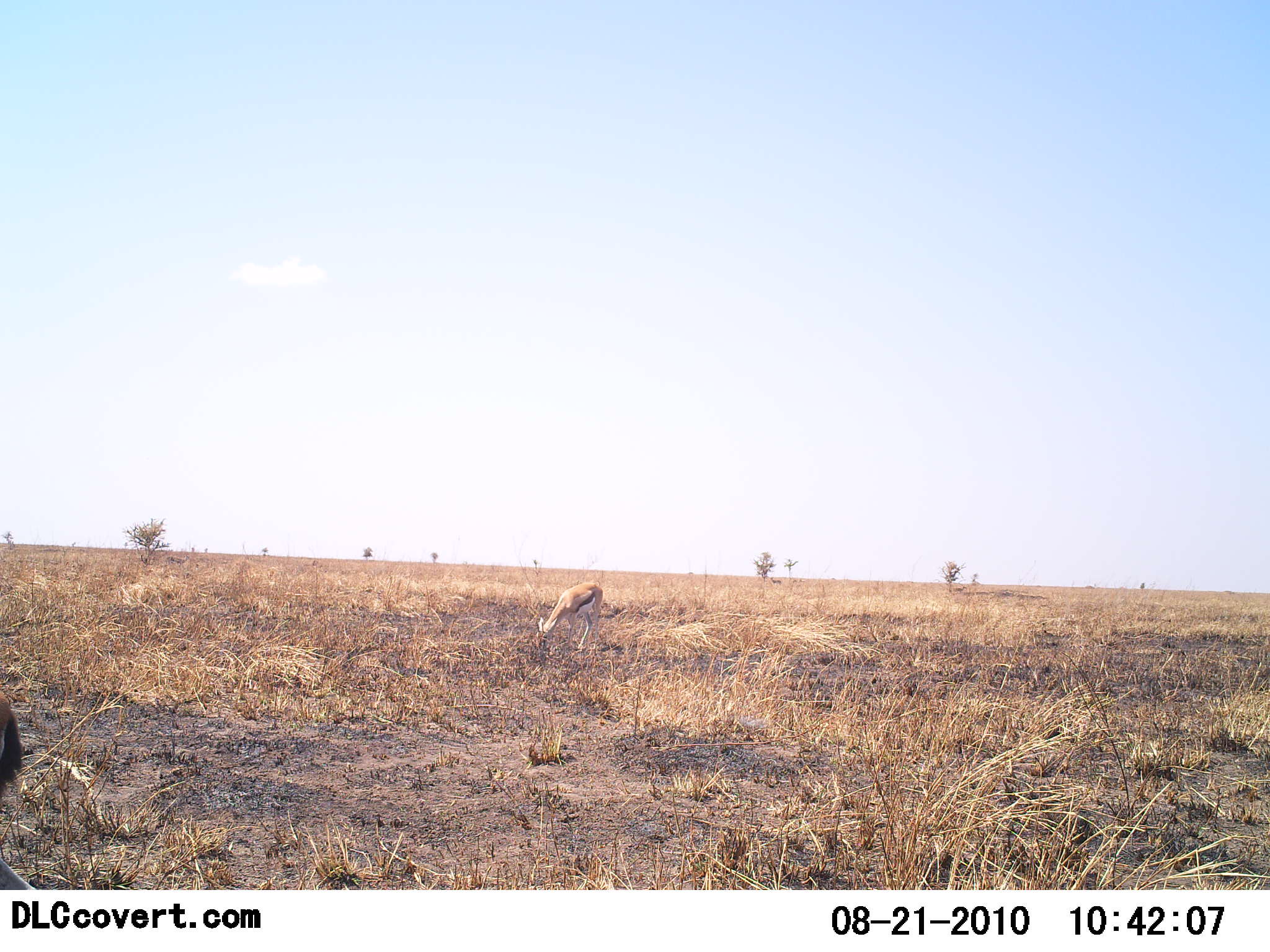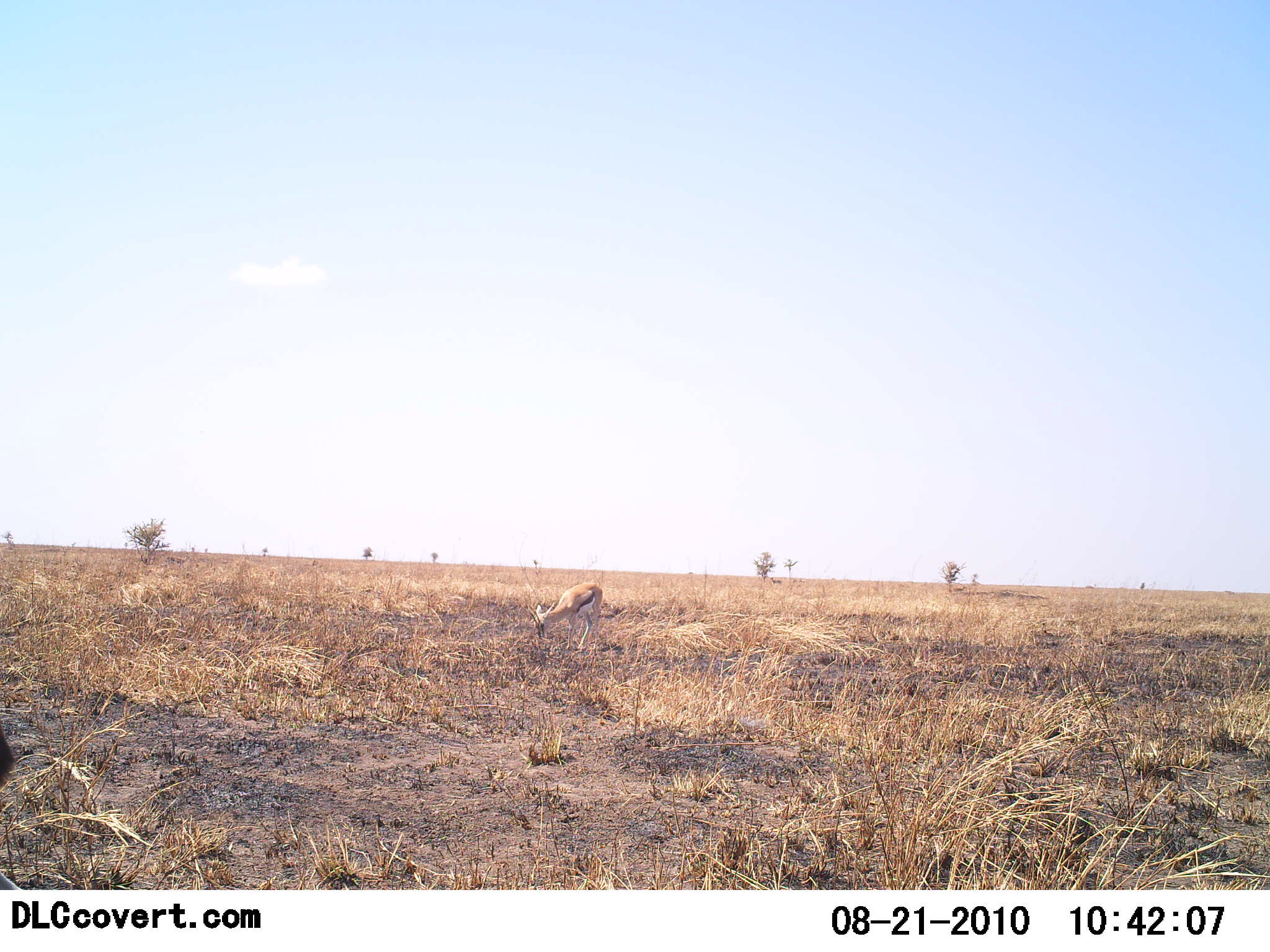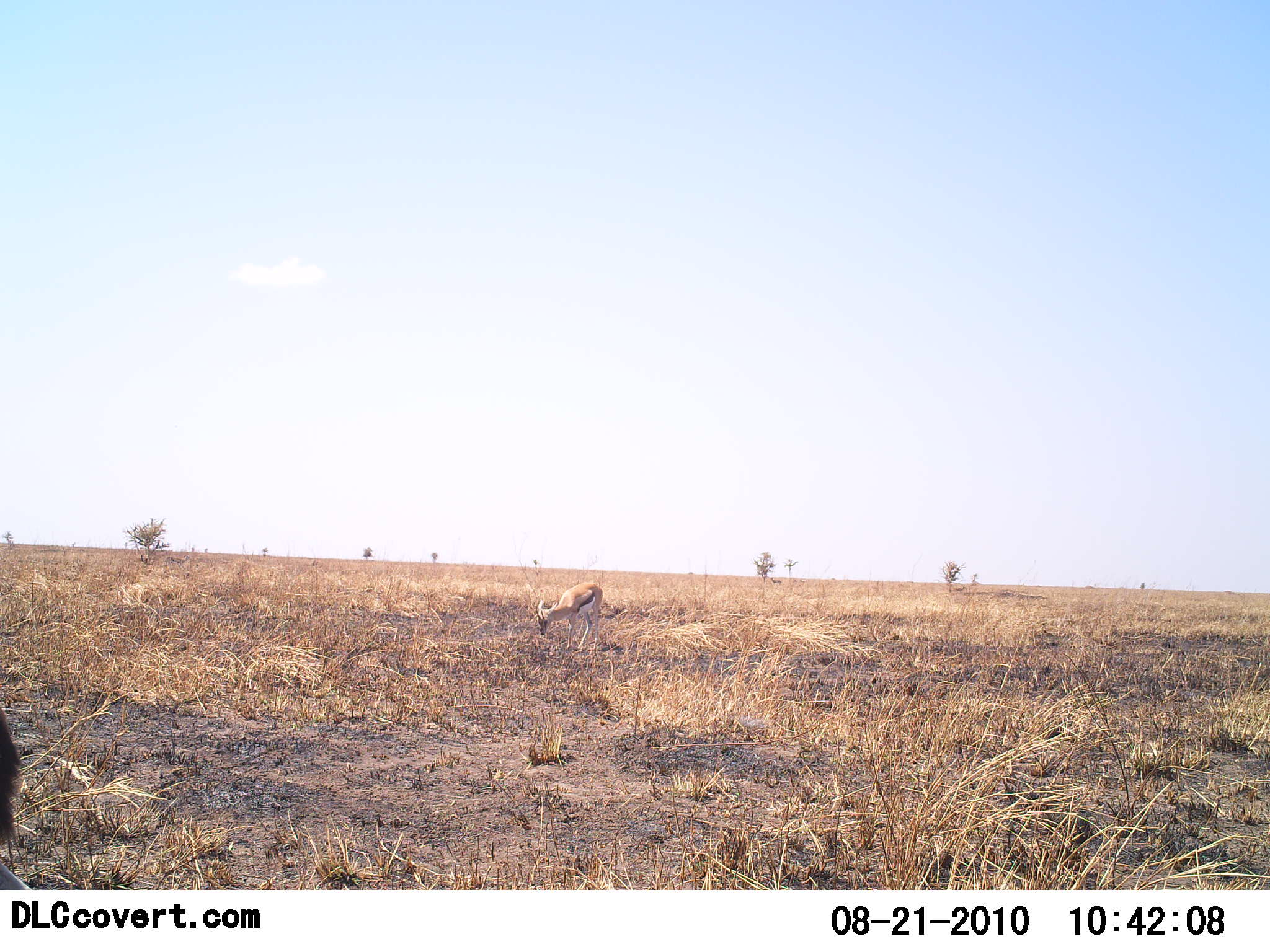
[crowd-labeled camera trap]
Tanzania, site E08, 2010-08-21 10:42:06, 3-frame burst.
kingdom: Animalia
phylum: Chordata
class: Mammalia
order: Artiodactyla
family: Bovidae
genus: Eudorcas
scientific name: Eudorcas thomsonii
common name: thomson's gazelle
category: gazellethomsons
Gazellethomsons (thomson's gazelle) (Eudorcas thomsonii), count 2. Behavior (volunteer vote fractions): standing 14%, resting 0%, moving 0%, interacting 0%. Young present (vote fraction): 0%. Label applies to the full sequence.